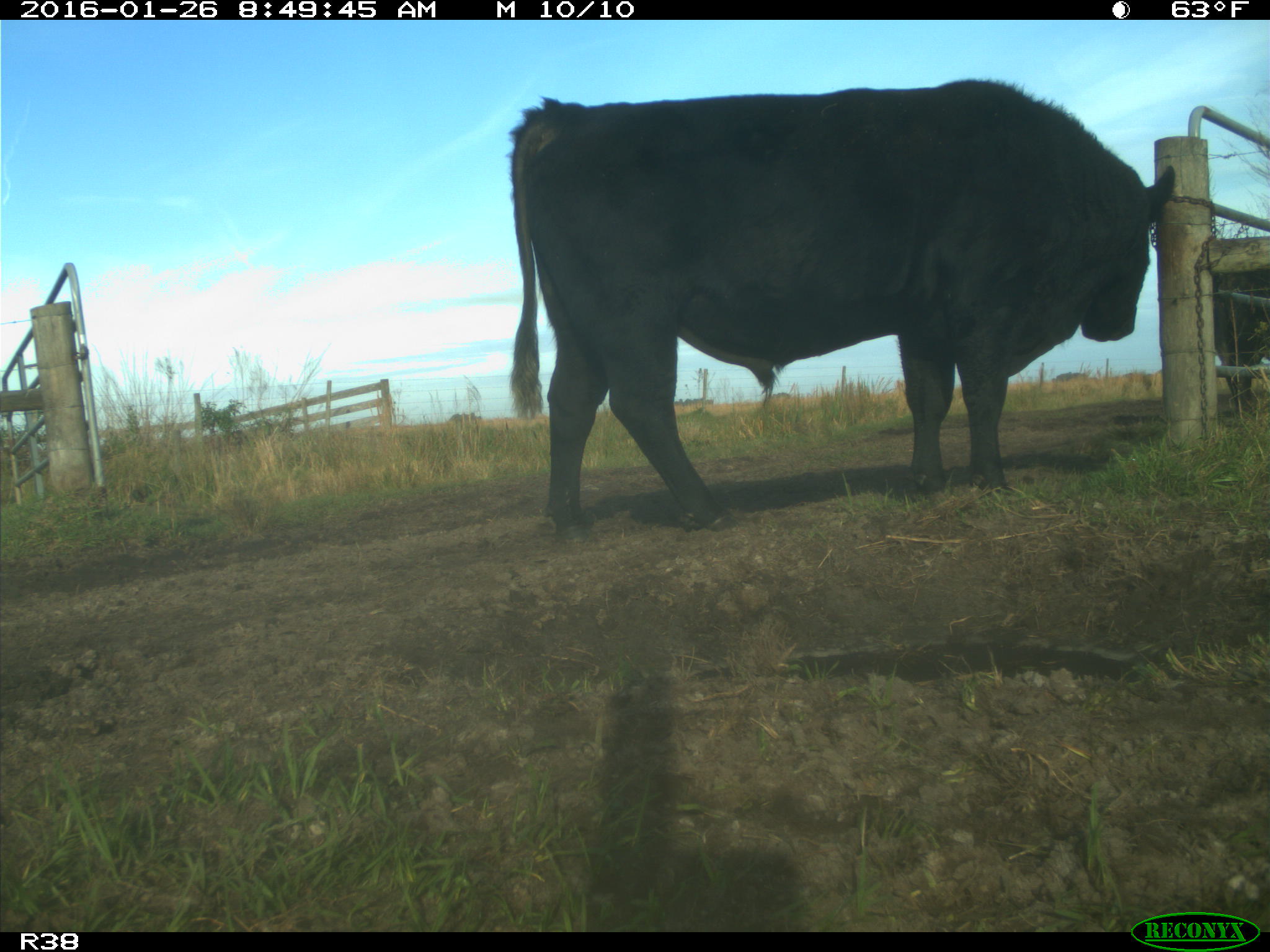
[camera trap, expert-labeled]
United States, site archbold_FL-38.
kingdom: Animalia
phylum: Chordata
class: Mammalia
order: Artiodactyla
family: Bovidae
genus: Bos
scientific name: Bos taurus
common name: domestic cow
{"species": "Bos taurus (domestic cow)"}